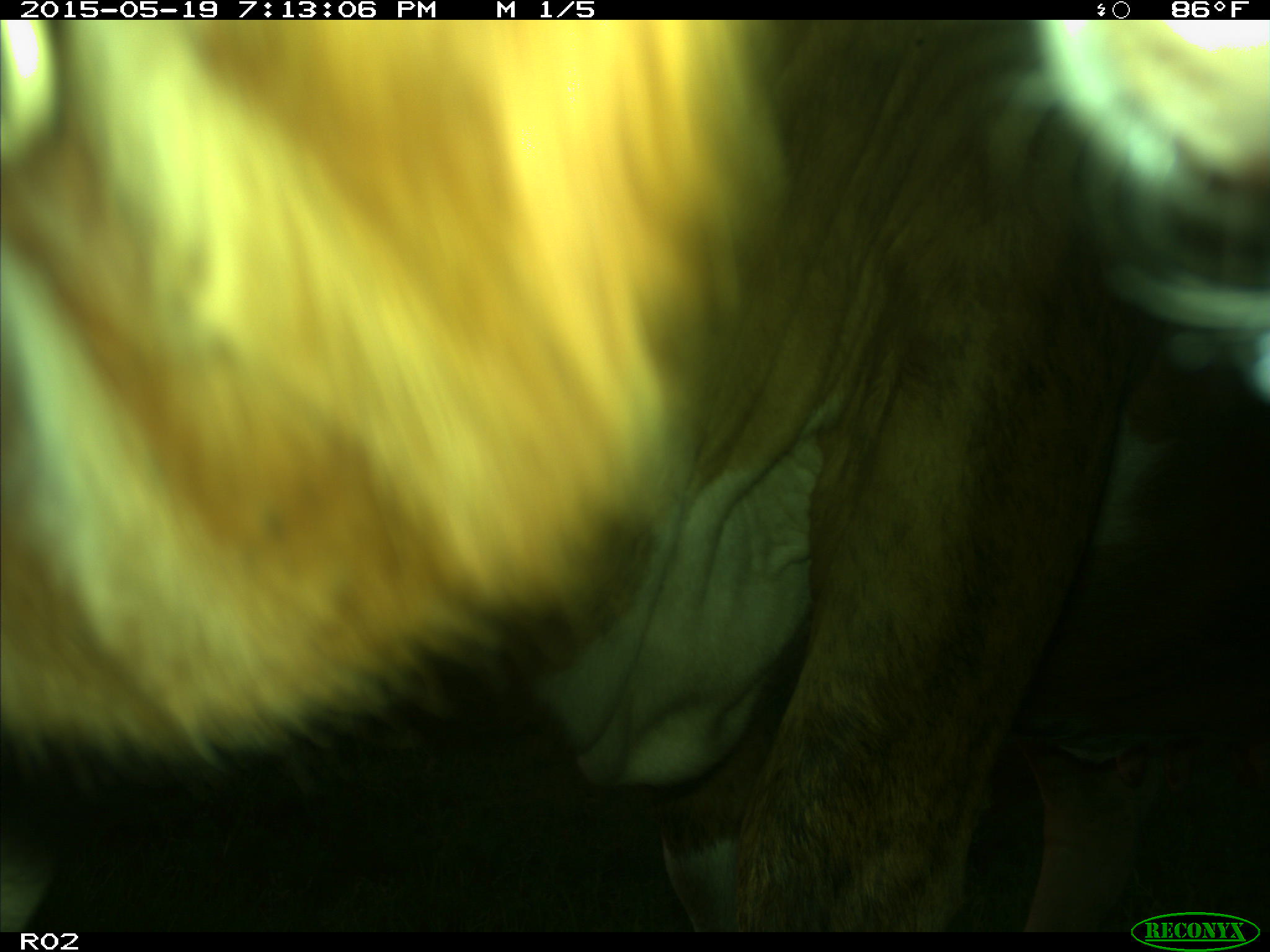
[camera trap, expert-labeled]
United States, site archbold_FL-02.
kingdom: Animalia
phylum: Chordata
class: Mammalia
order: Artiodactyla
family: Bovidae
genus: Bos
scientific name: Bos taurus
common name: domestic cow